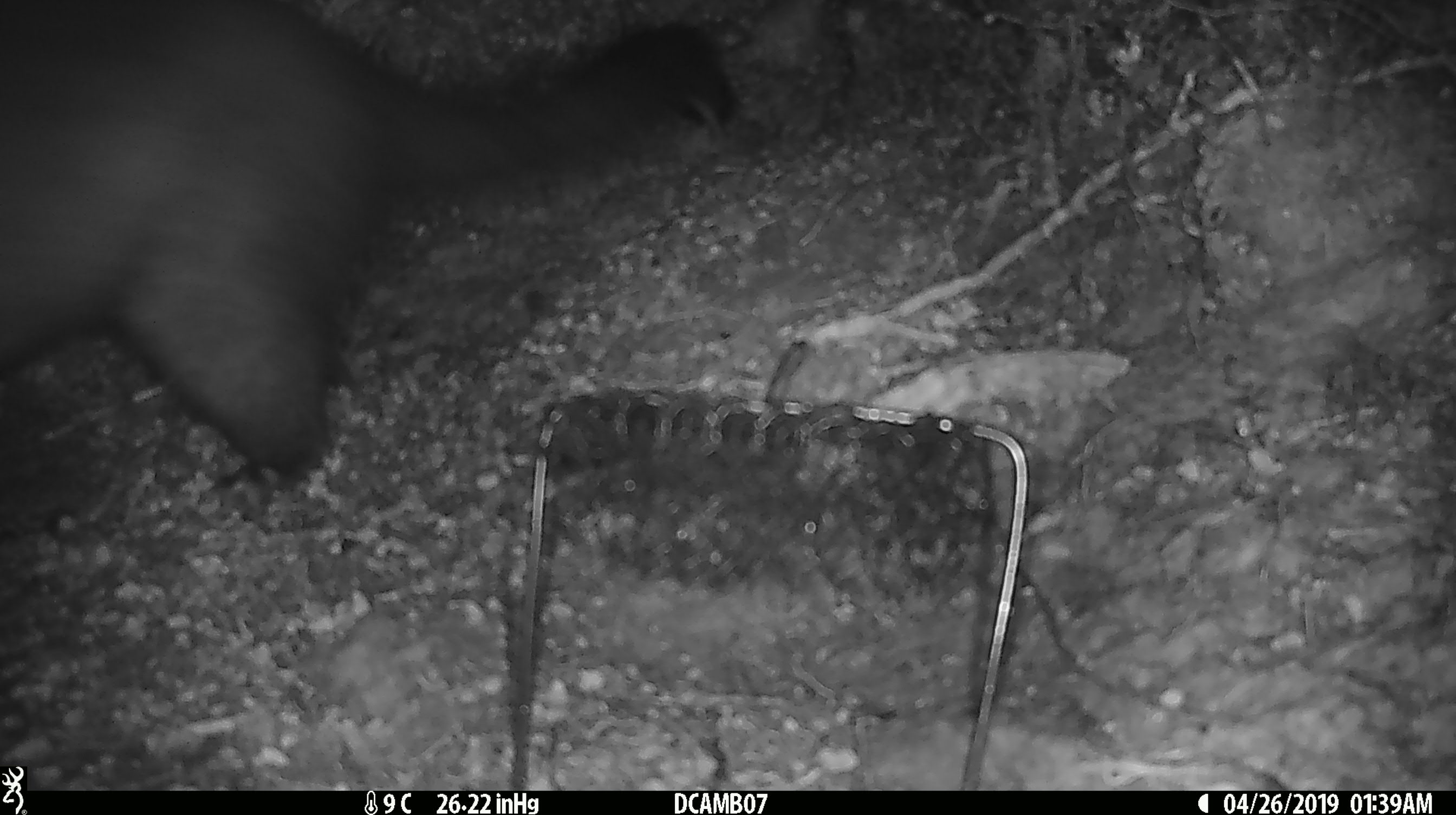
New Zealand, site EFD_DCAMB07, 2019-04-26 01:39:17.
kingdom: Animalia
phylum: Chordata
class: Mammalia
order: Diprotodontia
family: Phalangeridae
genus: Trichosurus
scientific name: Trichosurus vulpecula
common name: common brushtail possum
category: possum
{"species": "possum (common brushtail possum) (Trichosurus vulpecula)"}